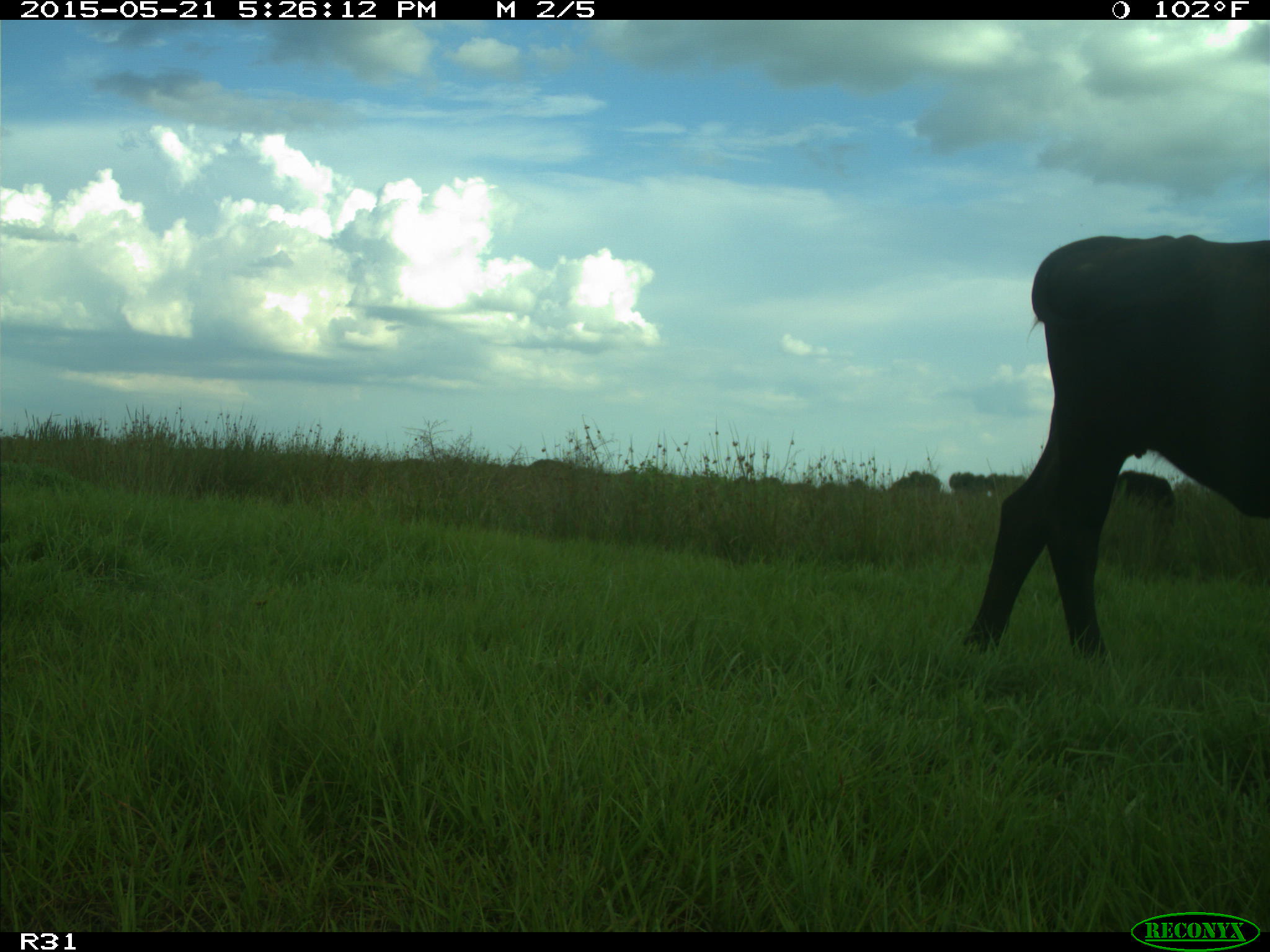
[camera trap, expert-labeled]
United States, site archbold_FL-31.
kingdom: Animalia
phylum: Chordata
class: Mammalia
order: Artiodactyla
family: Bovidae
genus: Bos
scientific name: Bos taurus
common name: domestic cow